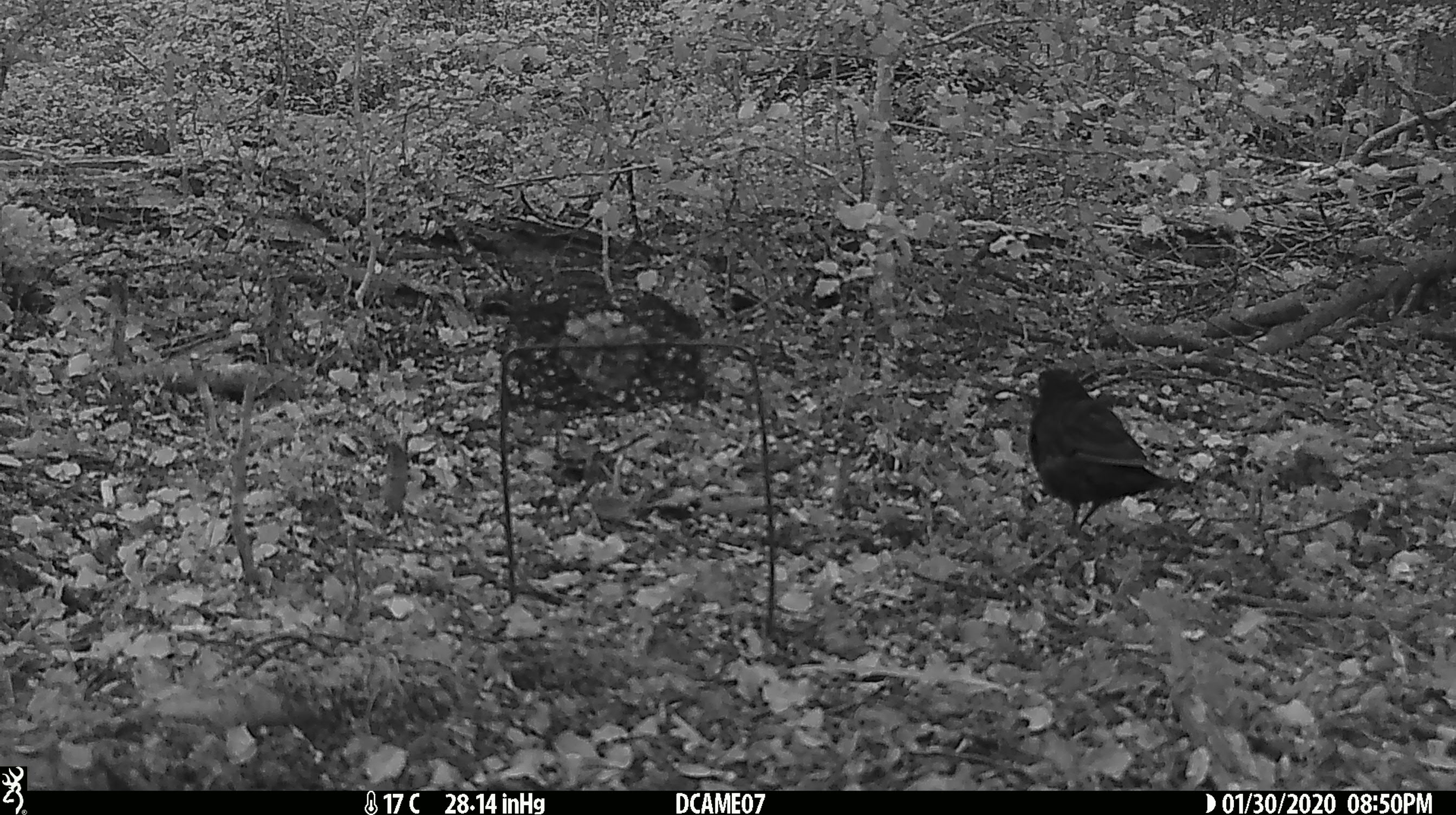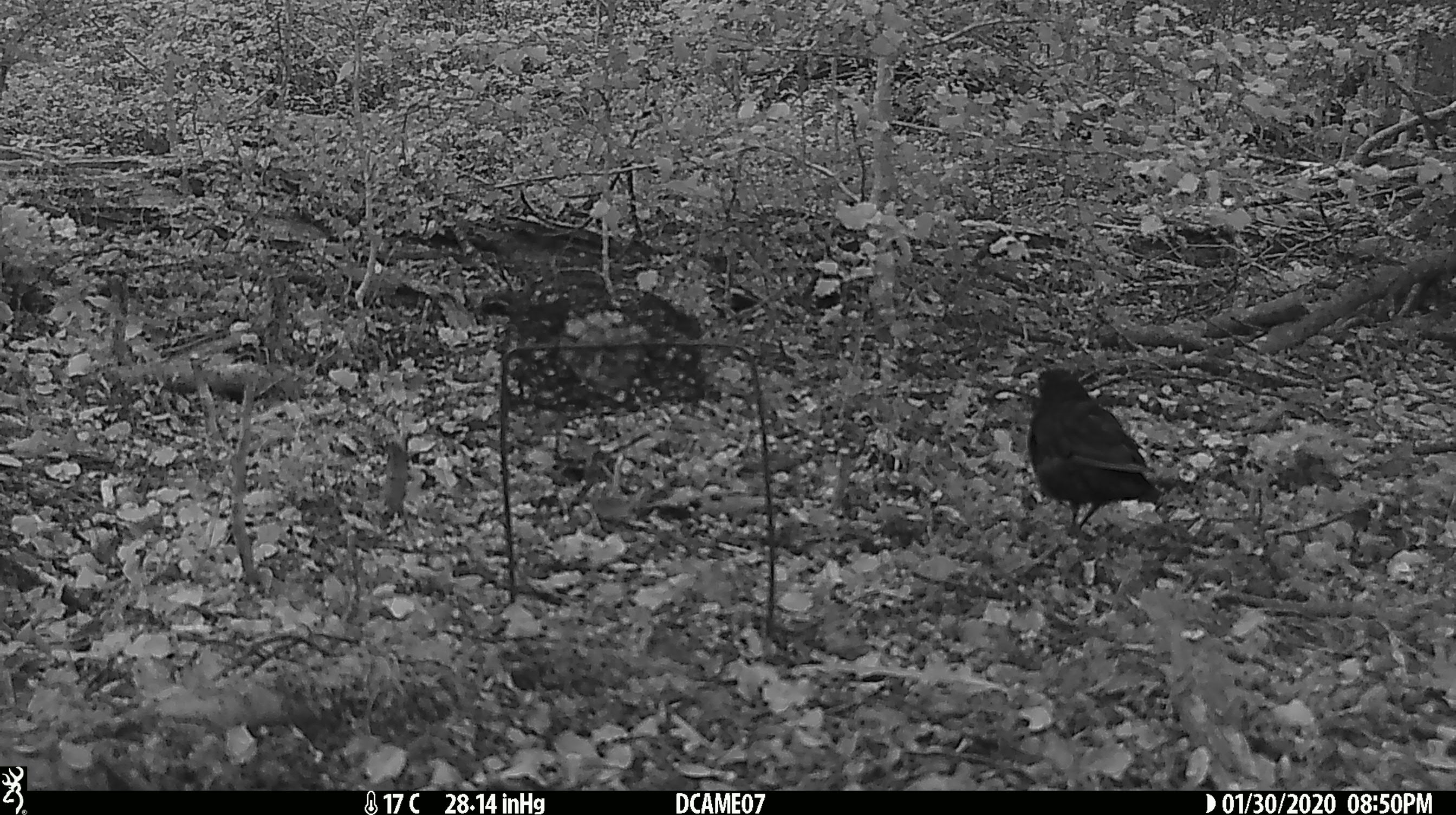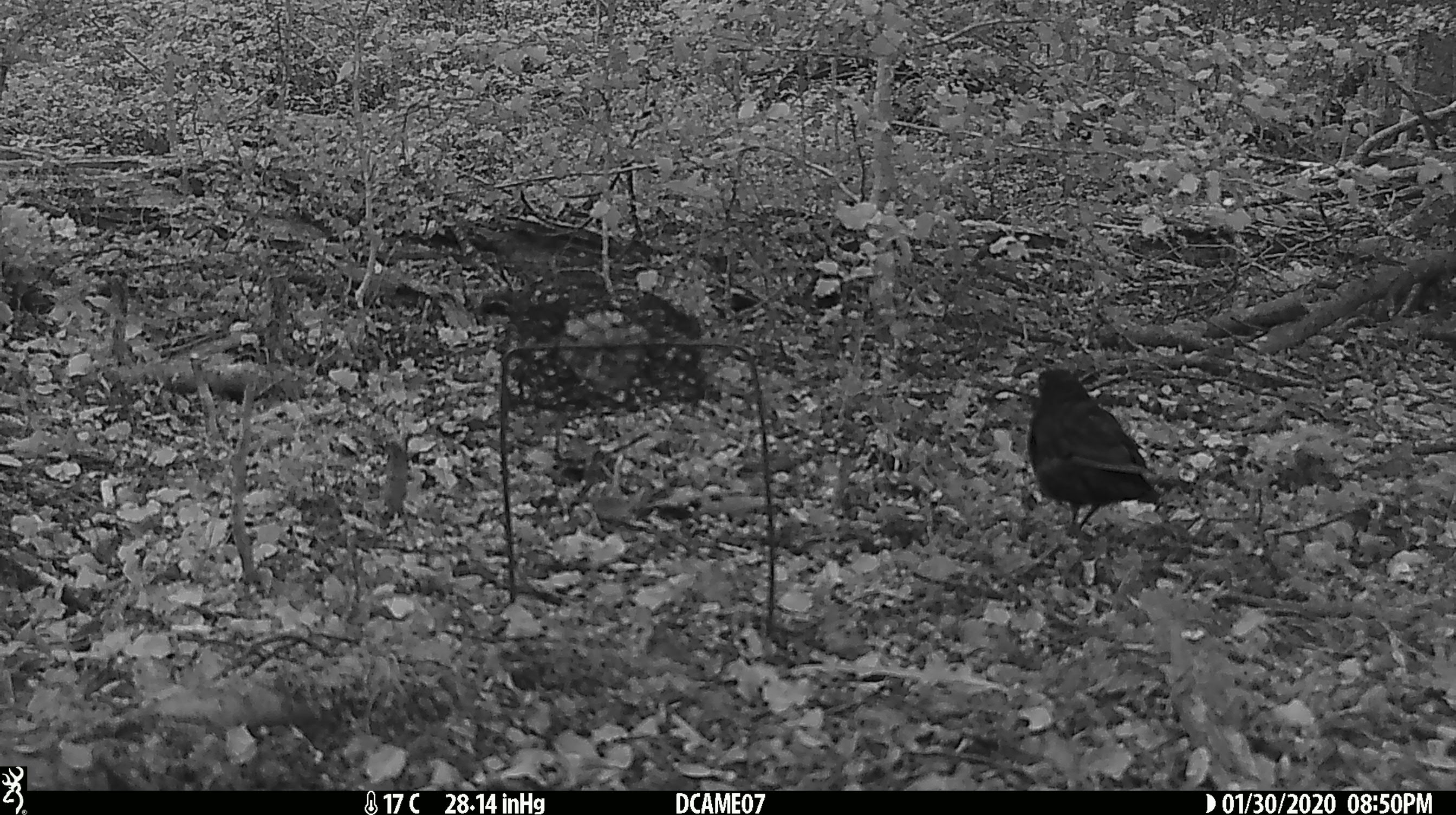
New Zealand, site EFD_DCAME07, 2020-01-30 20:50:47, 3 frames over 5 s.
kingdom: Animalia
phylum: Chordata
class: Aves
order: Passeriformes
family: Turdidae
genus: Turdus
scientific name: Turdus merula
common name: eurasian blackbird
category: blackbird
Blackbird (eurasian blackbird) (Turdus merula).